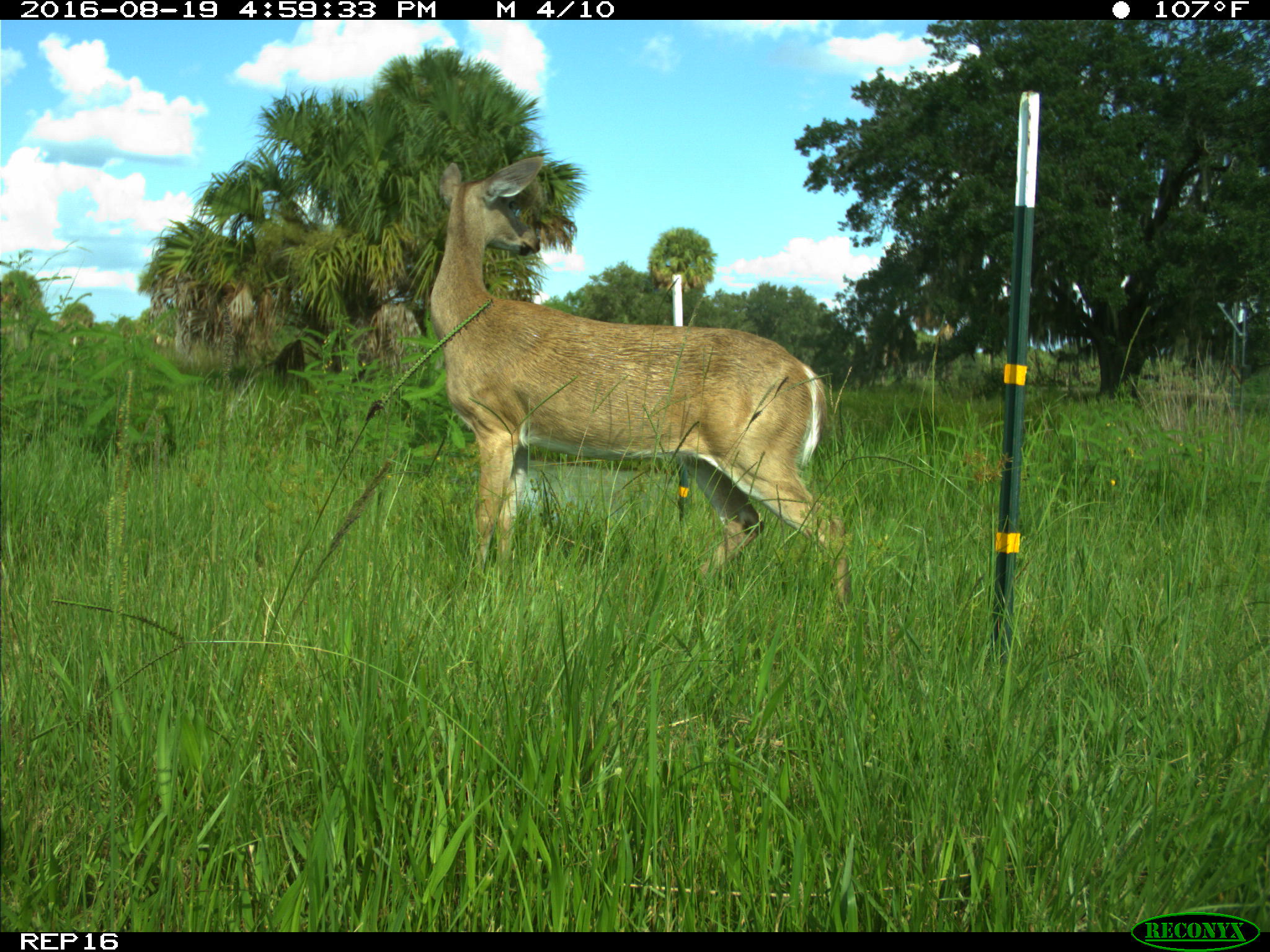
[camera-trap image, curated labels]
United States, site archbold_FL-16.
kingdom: Animalia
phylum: Chordata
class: Mammalia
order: Artiodactyla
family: Cervidae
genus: Odocoileus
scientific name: Odocoileus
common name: deer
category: unidentified deer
Unidentified deer (deer) (Odocoileus).